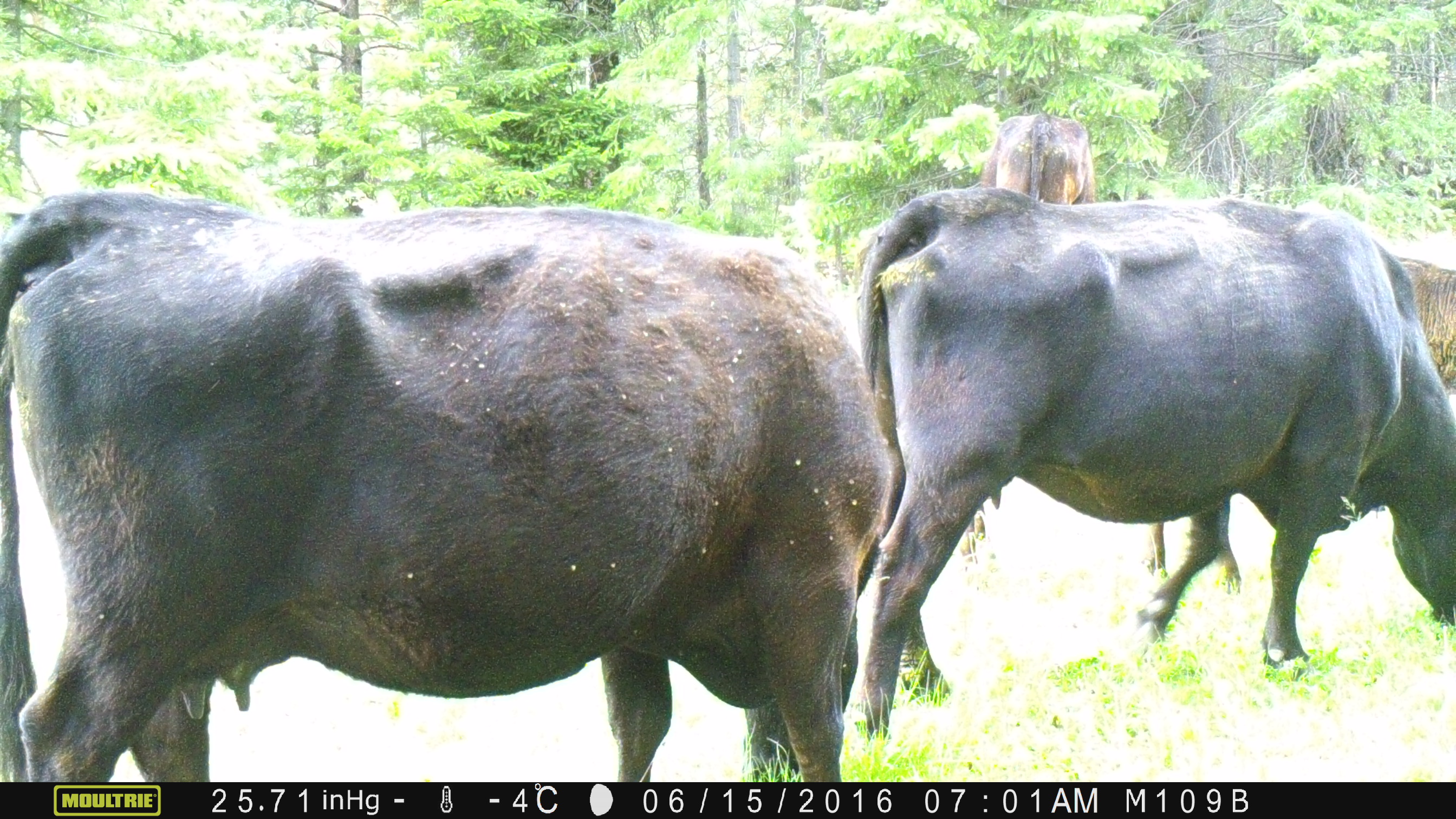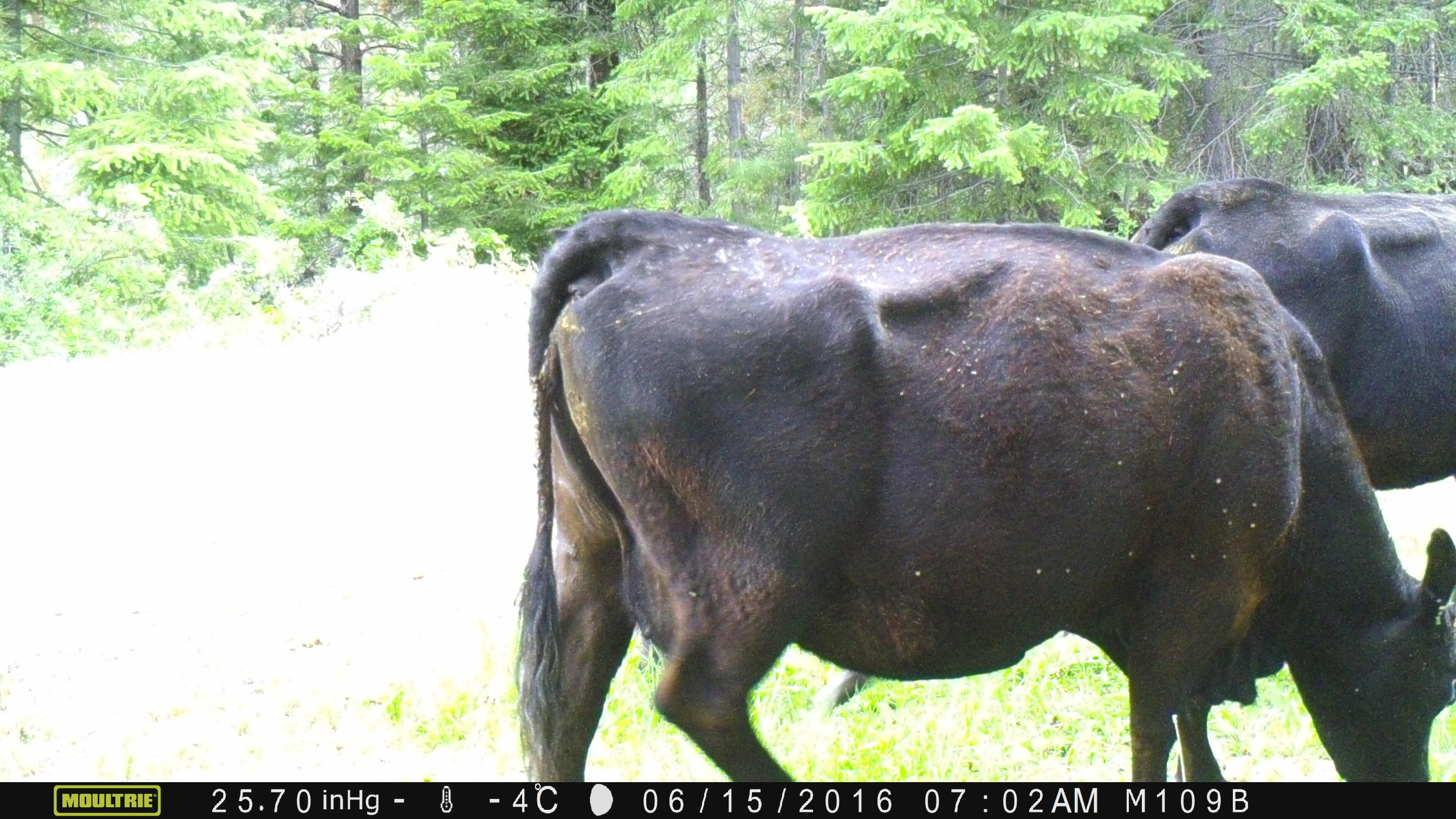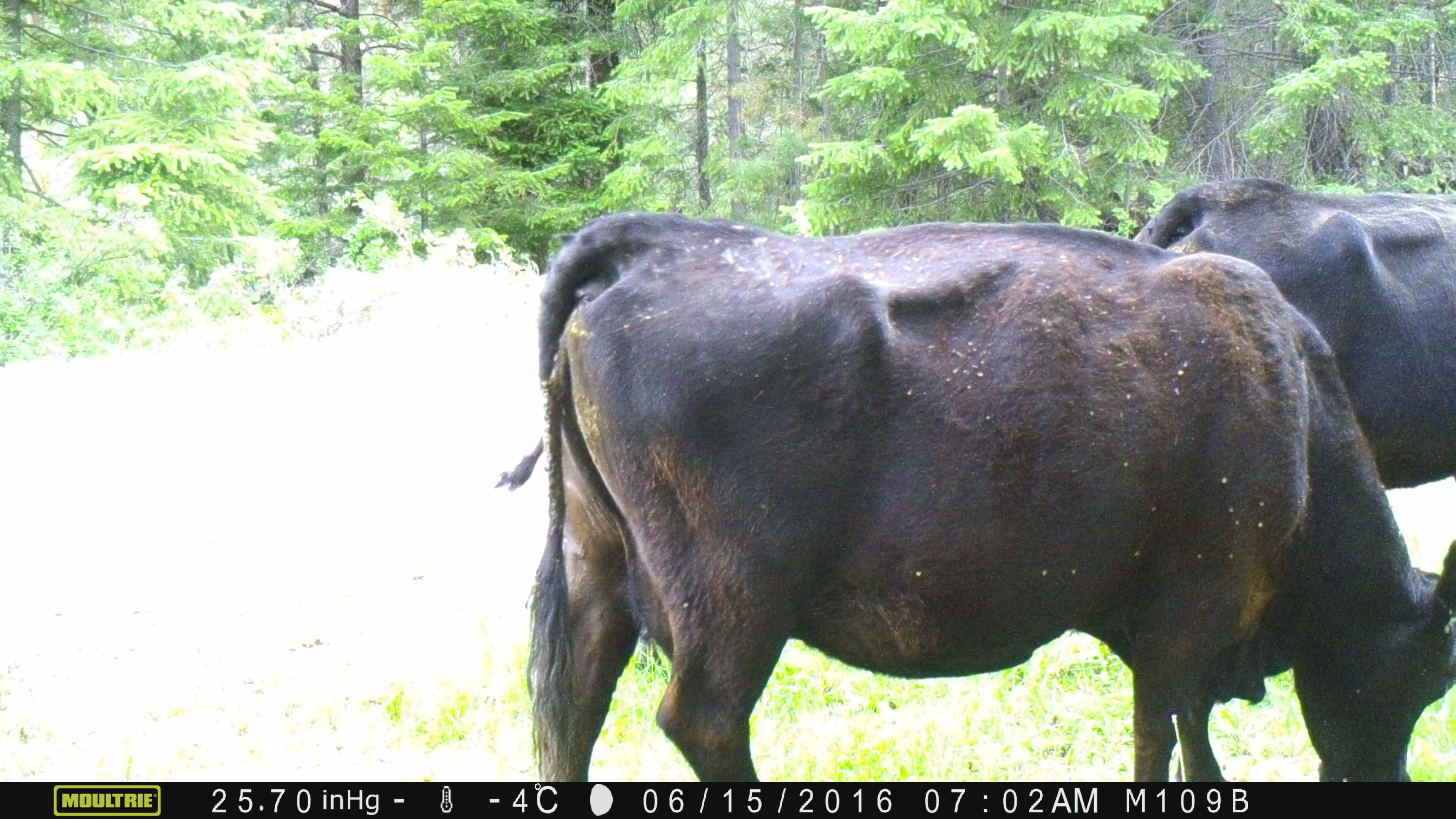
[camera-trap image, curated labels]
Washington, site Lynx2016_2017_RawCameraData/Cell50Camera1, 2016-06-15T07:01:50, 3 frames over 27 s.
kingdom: Animalia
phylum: Chordata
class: Mammalia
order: Artiodactyla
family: Bovidae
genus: Bos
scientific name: Bos taurus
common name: domestic cattle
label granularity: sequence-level